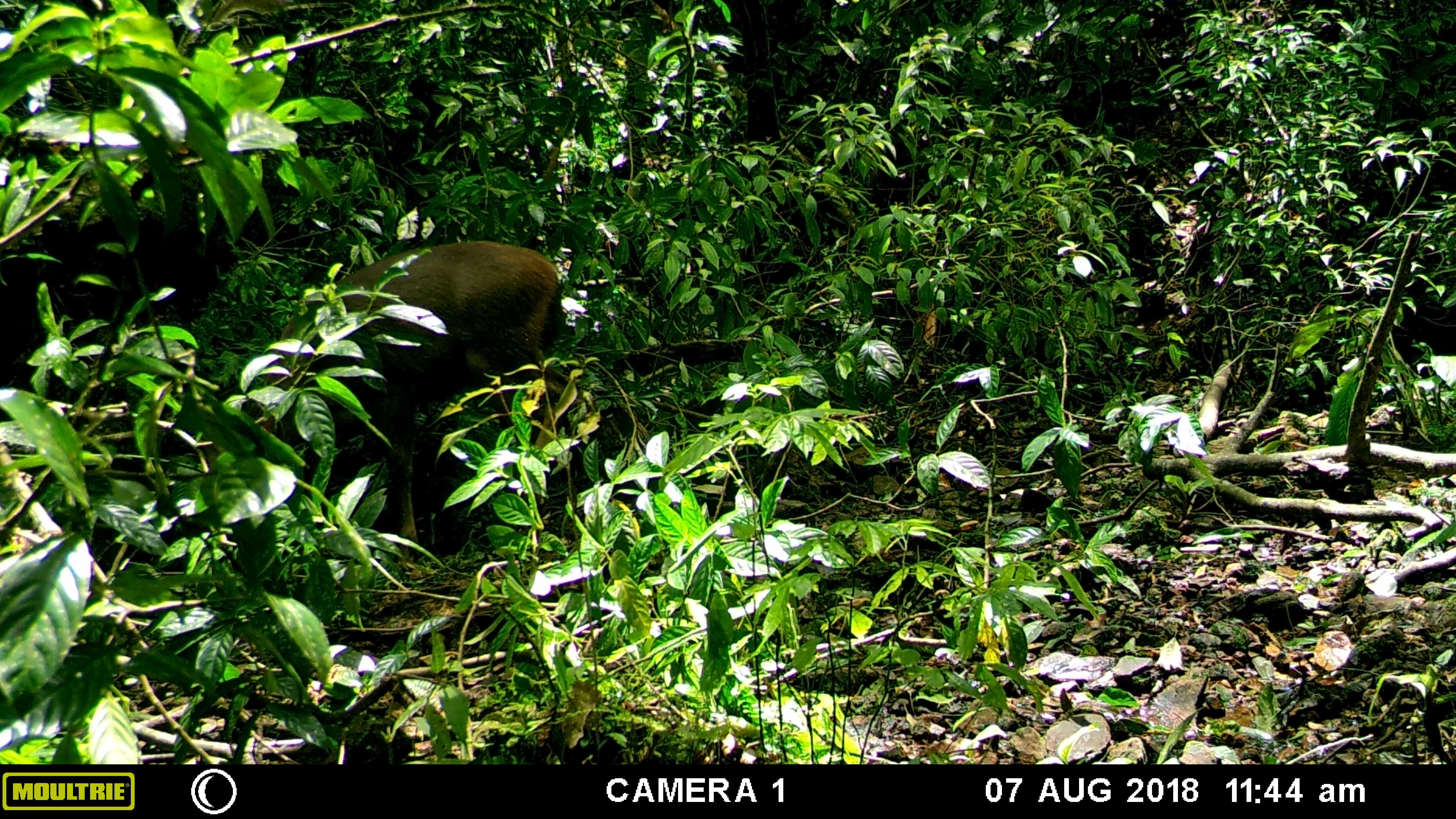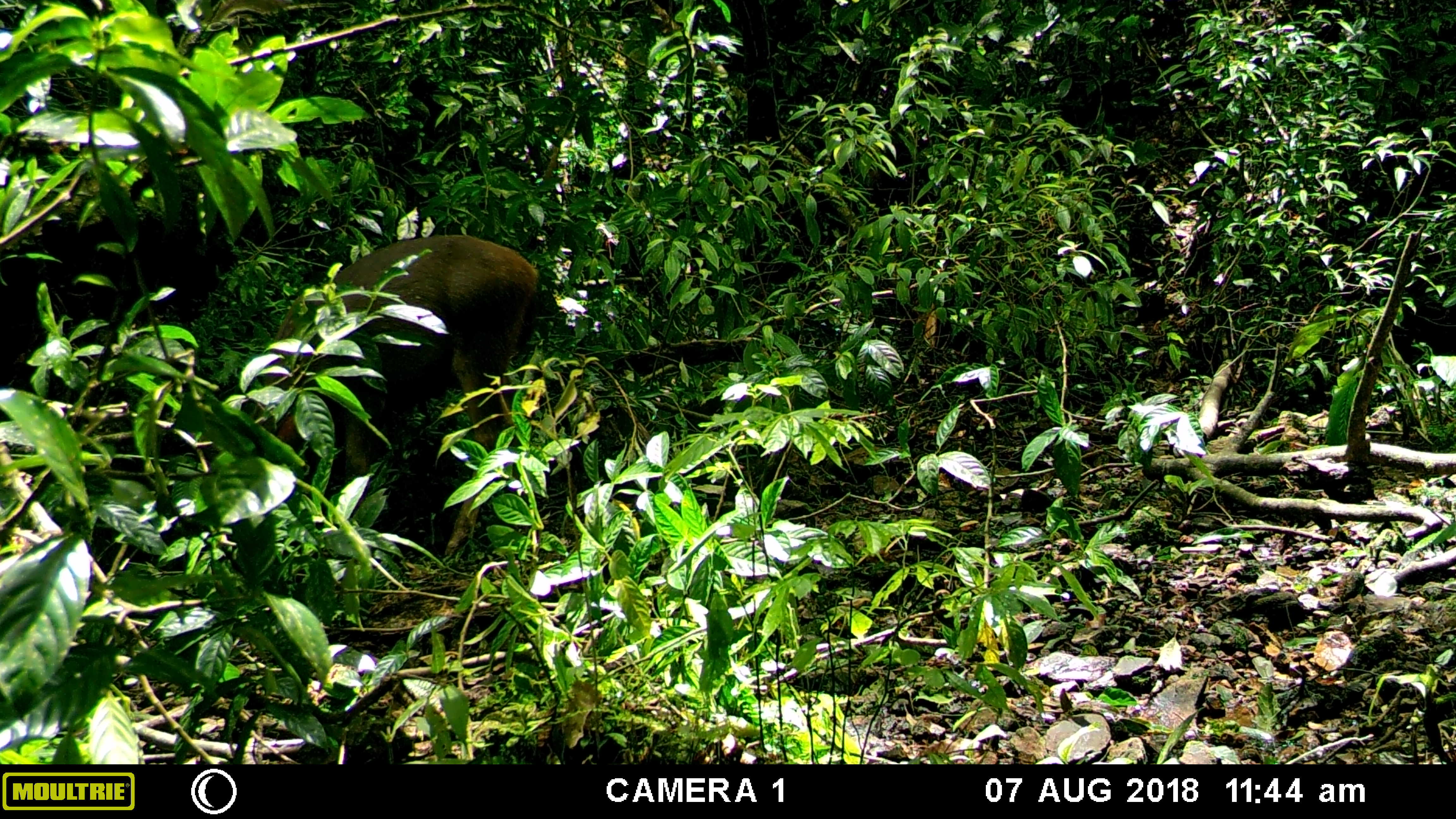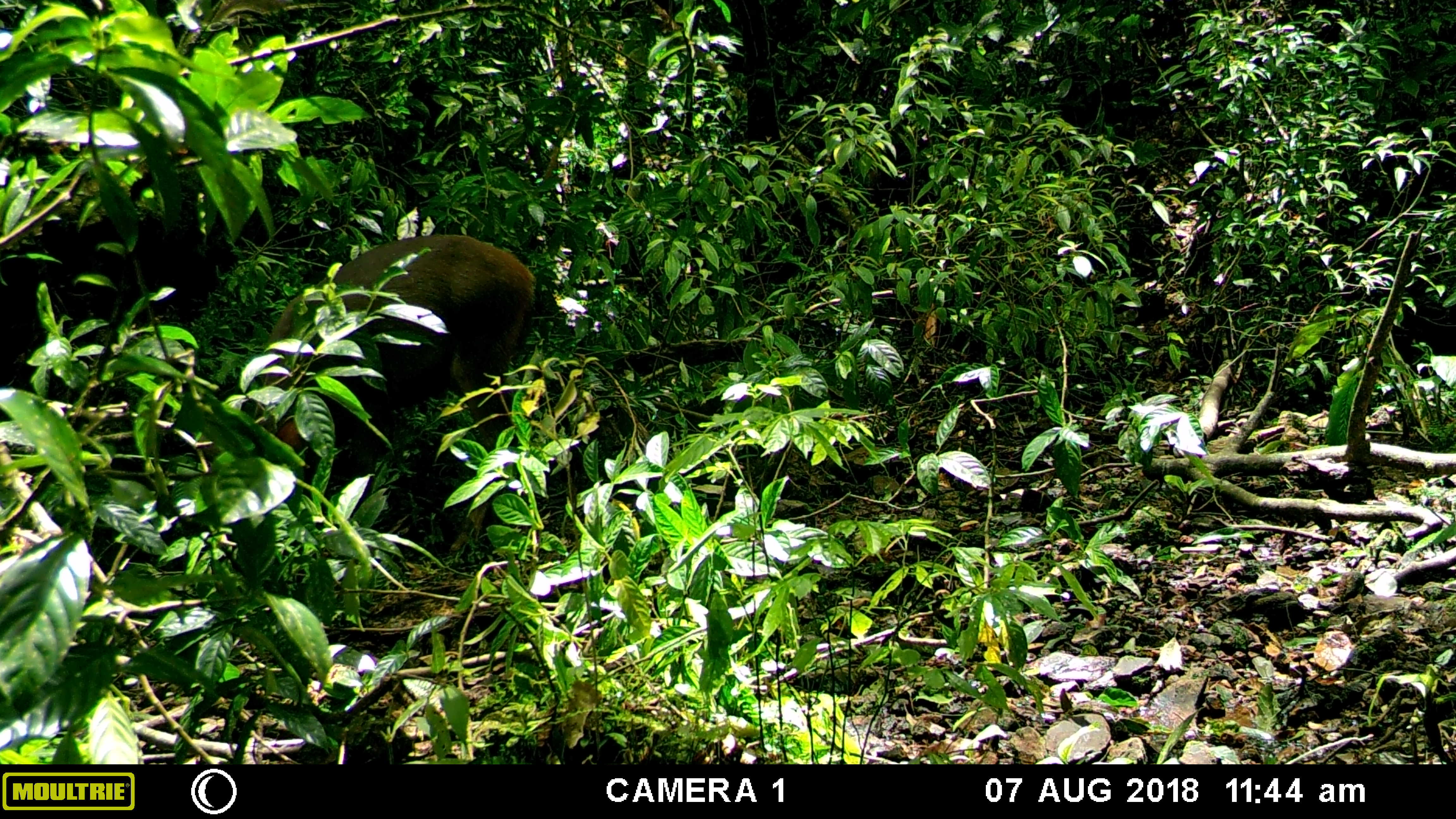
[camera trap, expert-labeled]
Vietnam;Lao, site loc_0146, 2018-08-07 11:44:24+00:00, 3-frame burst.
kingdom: Animalia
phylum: Chordata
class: Mammalia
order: Artiodactyla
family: Cervidae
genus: Rusa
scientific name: Rusa unicolor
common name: sambar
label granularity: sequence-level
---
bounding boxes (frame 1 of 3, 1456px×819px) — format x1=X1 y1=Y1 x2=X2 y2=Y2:
sambar: x1=263 y1=239 x2=572 y2=567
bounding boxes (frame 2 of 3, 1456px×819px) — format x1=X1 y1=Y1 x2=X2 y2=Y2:
sambar: x1=262 y1=233 x2=540 y2=558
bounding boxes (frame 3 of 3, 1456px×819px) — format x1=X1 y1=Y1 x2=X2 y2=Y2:
sambar: x1=253 y1=233 x2=538 y2=555